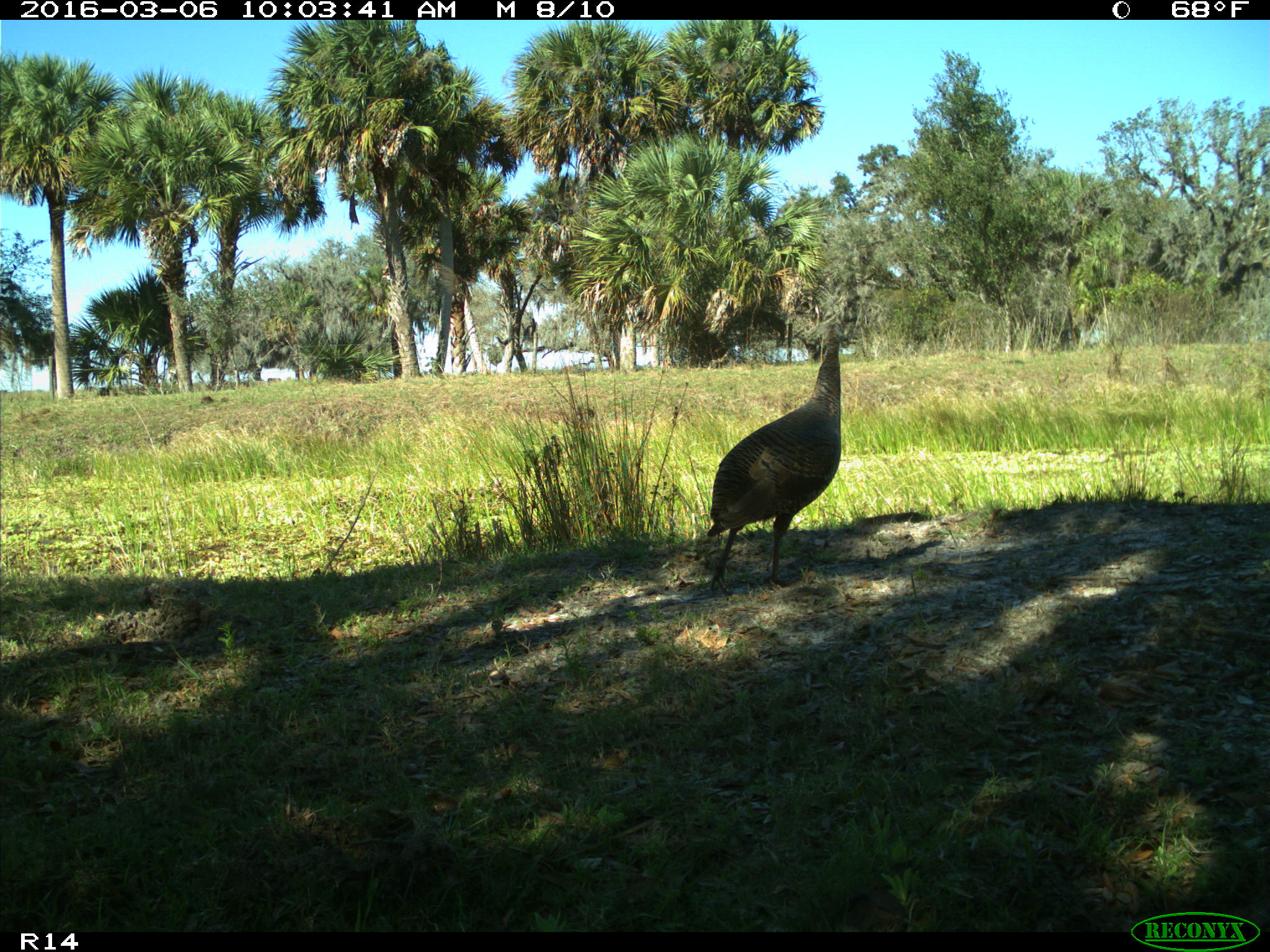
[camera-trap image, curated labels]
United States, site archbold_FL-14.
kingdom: Animalia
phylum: Chordata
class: Aves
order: Galliformes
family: Phasianidae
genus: Meleagris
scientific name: Meleagris gallopavo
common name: wild turkey